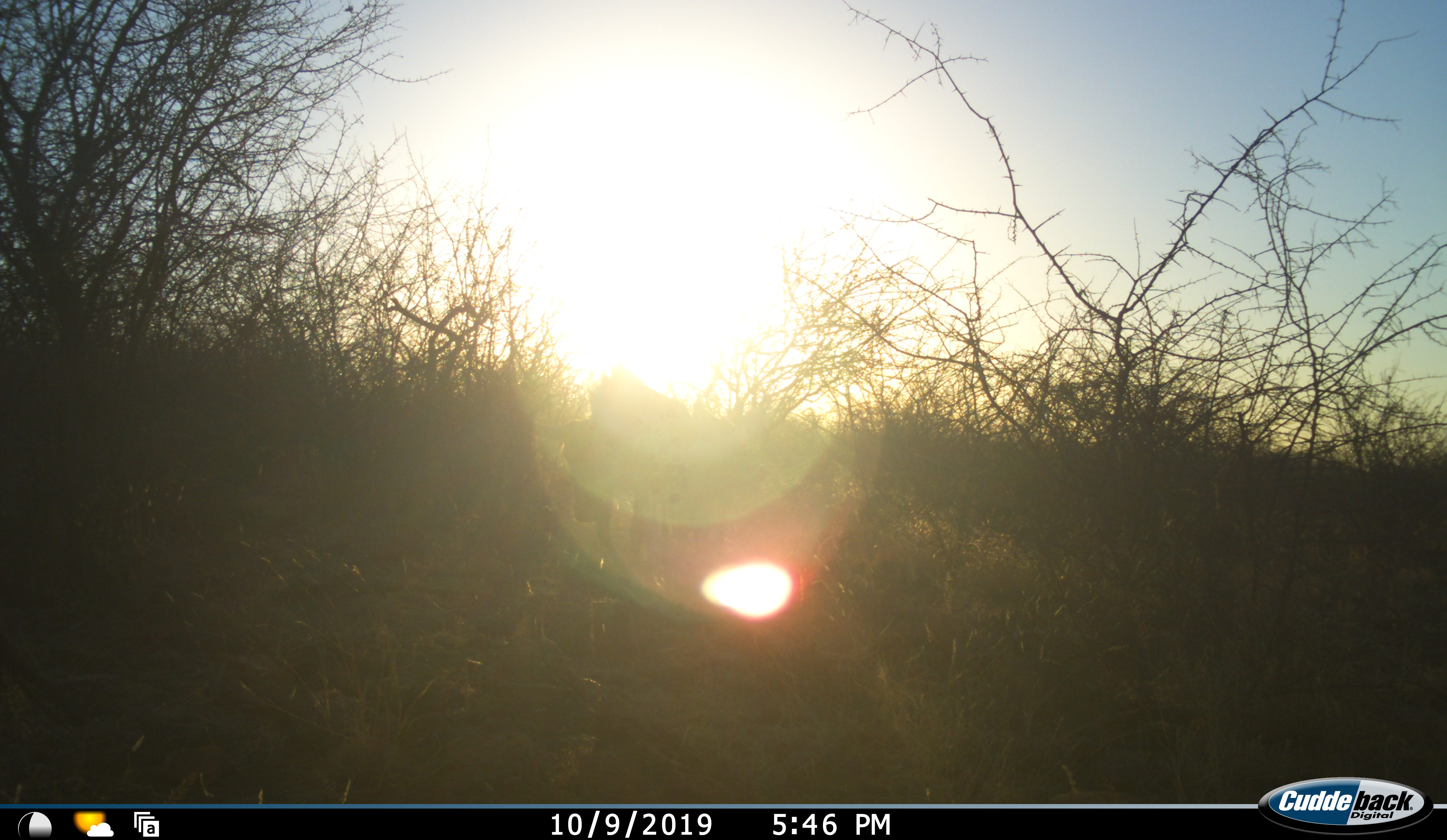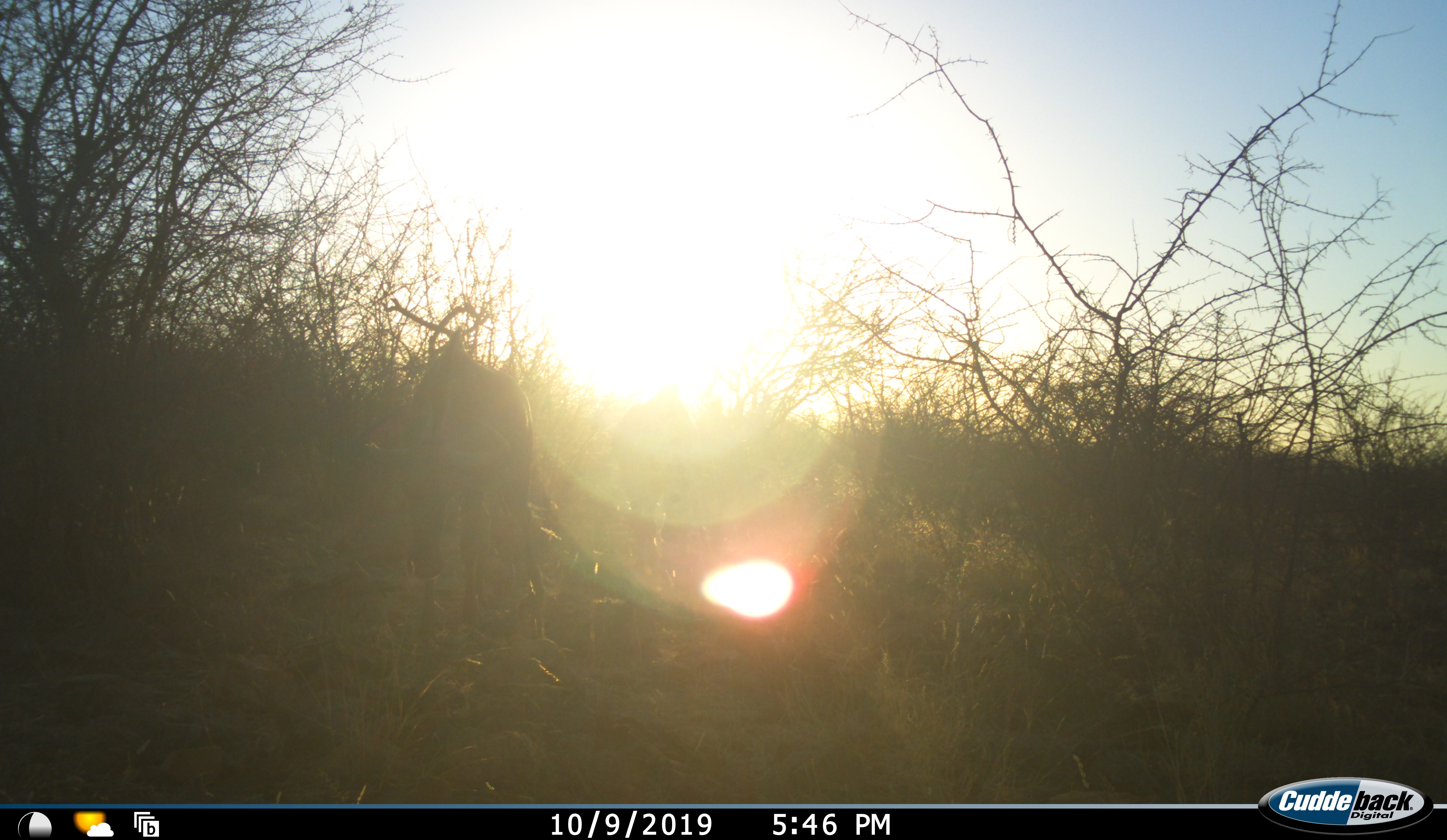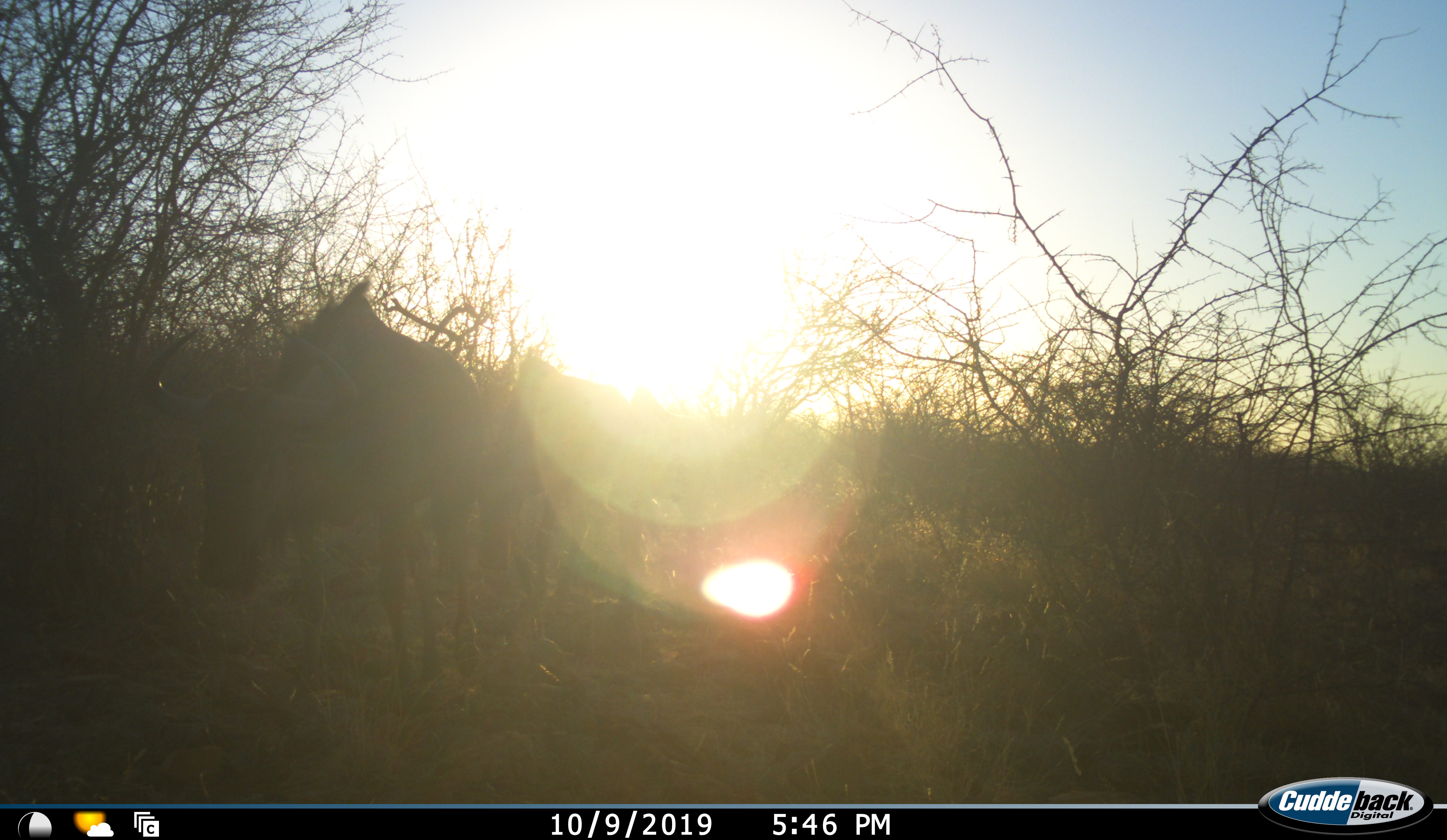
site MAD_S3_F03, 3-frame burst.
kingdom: Animalia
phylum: Chordata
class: Mammalia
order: Artiodactyla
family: Bovidae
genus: Connochaetes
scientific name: Connochaetes taurinus taurinus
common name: blue wildebeest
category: wildebeestblue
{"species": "wildebeestblue (blue wildebeest) (Connochaetes taurinus taurinus)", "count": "2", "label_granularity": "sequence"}